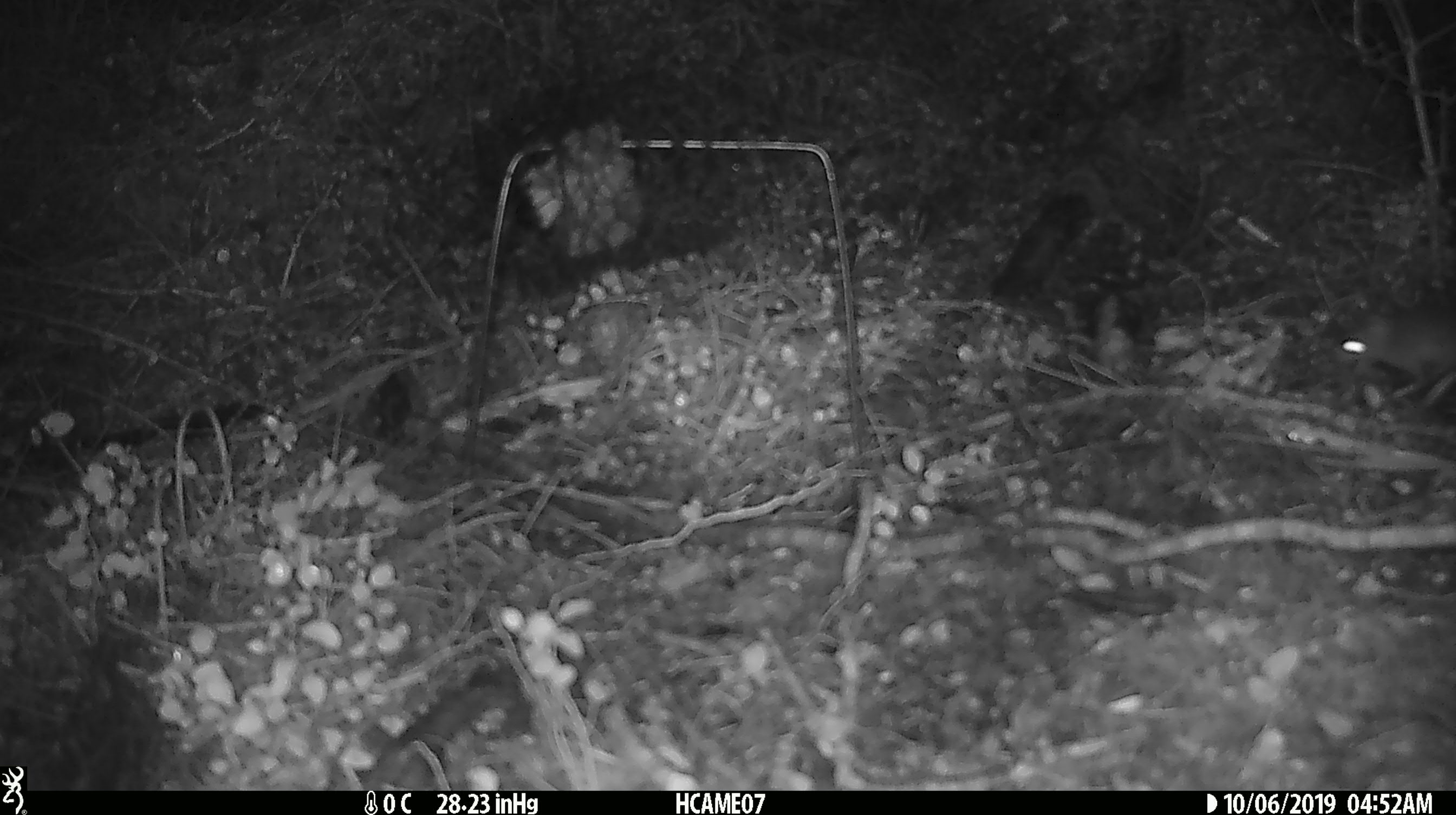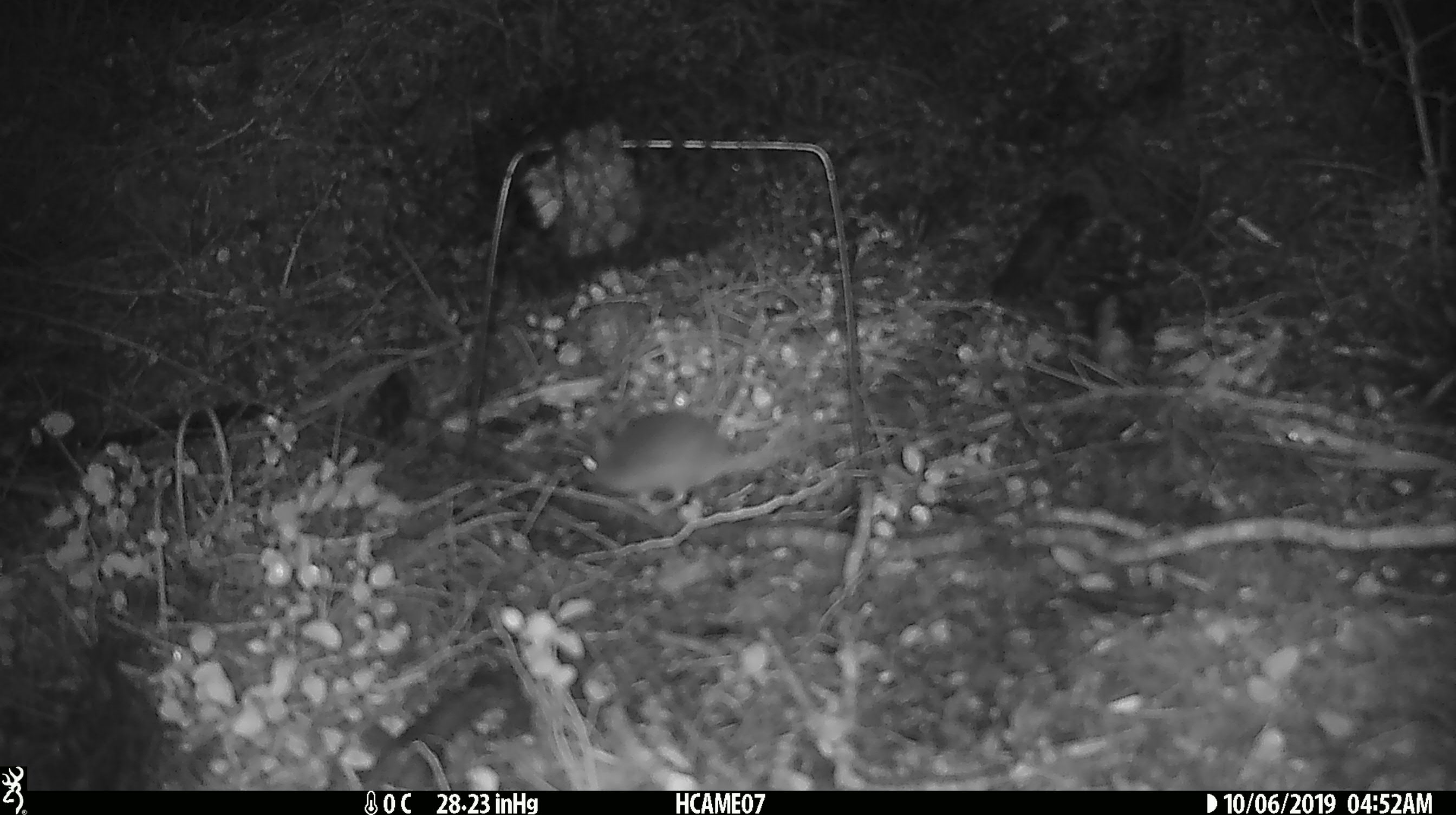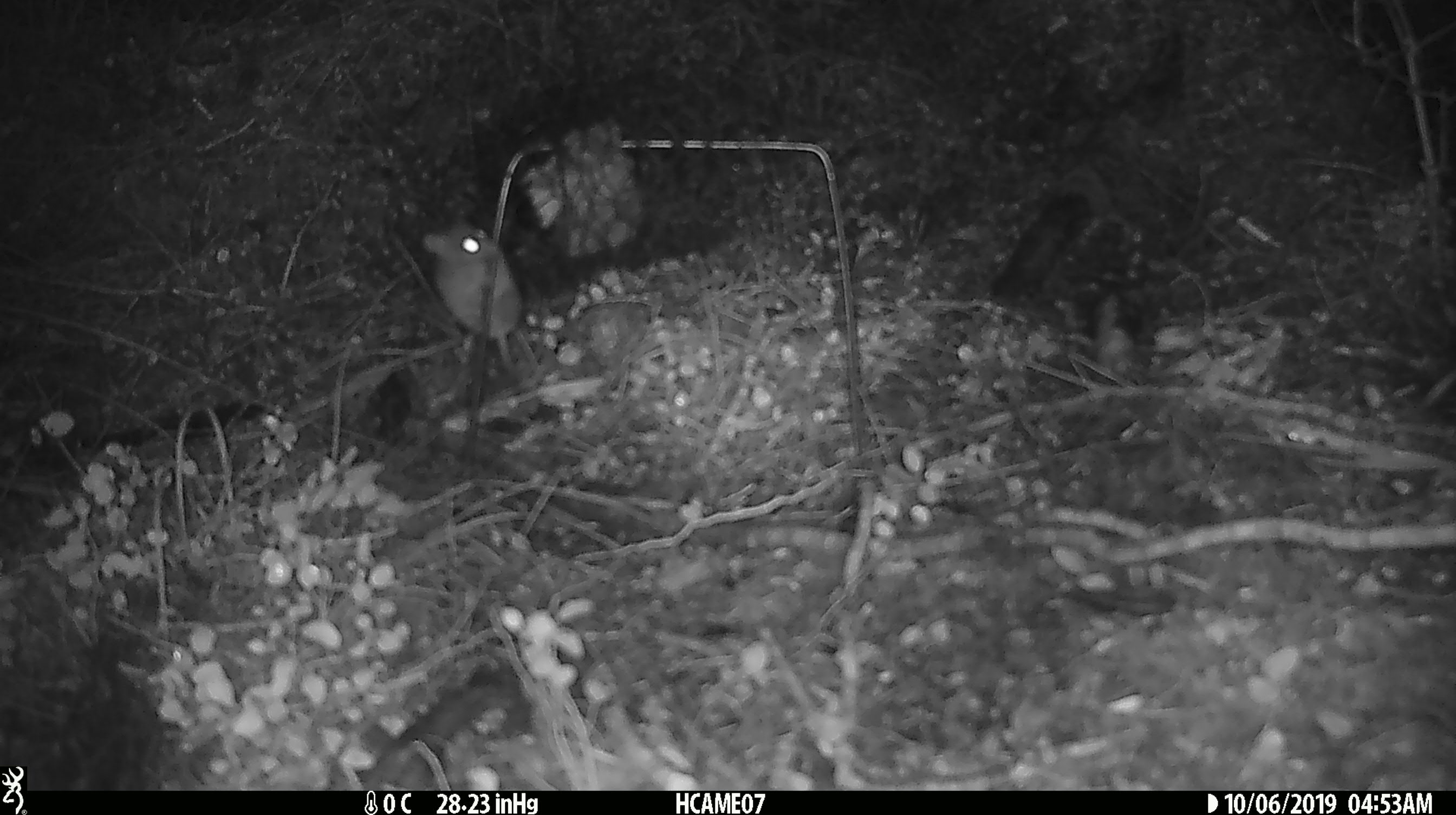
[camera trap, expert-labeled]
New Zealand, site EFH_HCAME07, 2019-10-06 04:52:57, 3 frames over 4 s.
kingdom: Animalia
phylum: Chordata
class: Mammalia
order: Rodentia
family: Muridae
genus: Mus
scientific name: Mus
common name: mouse